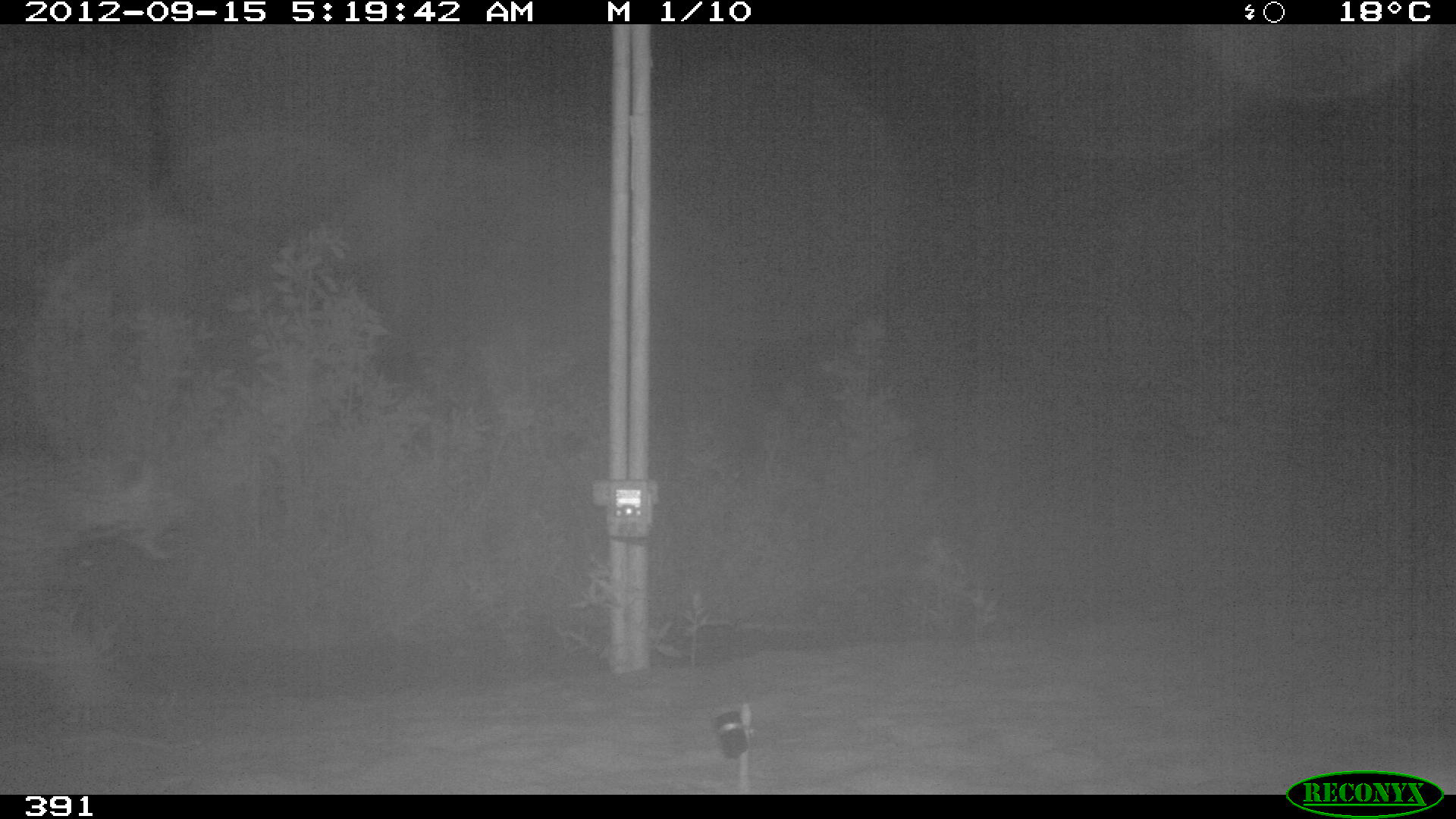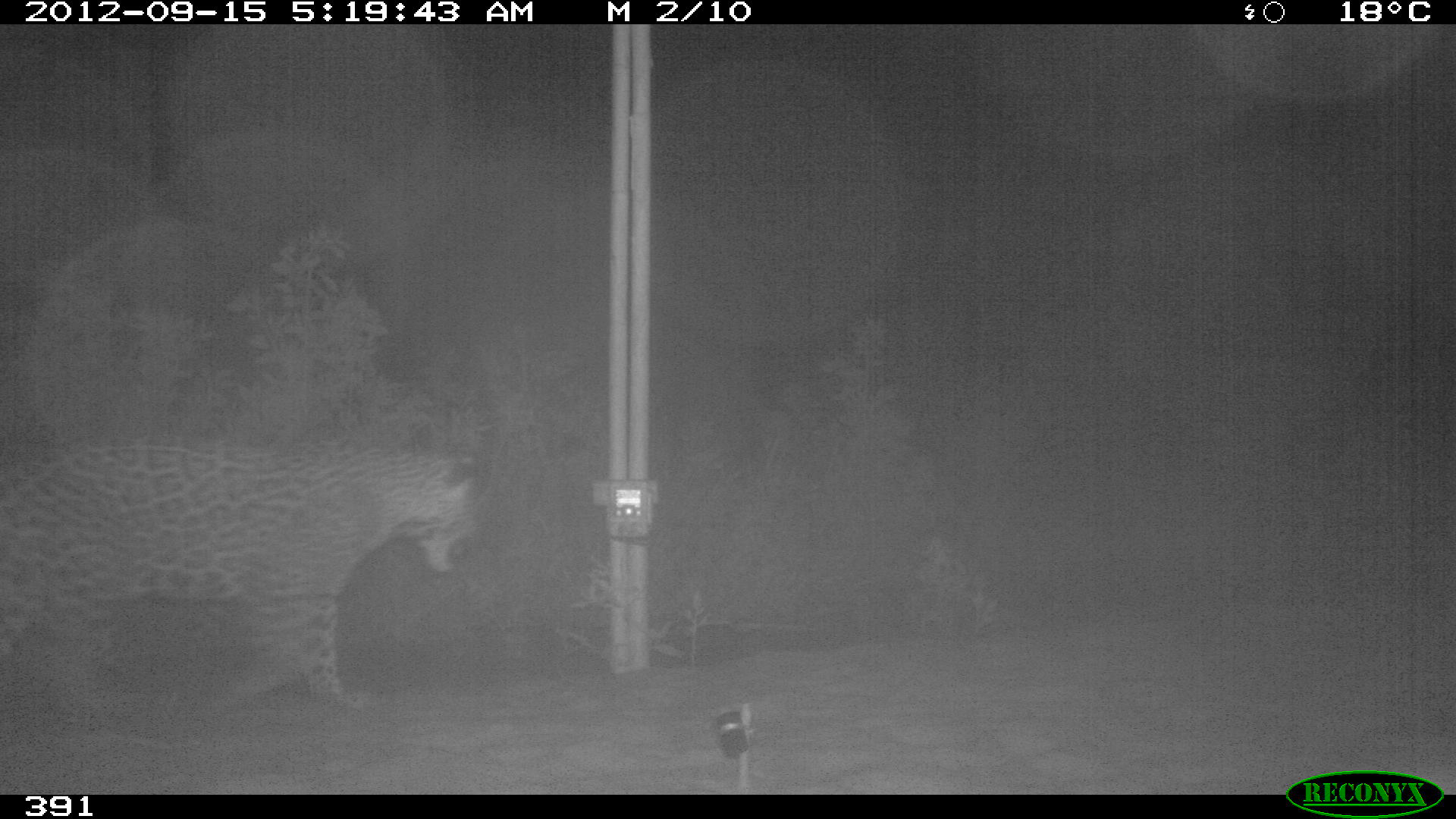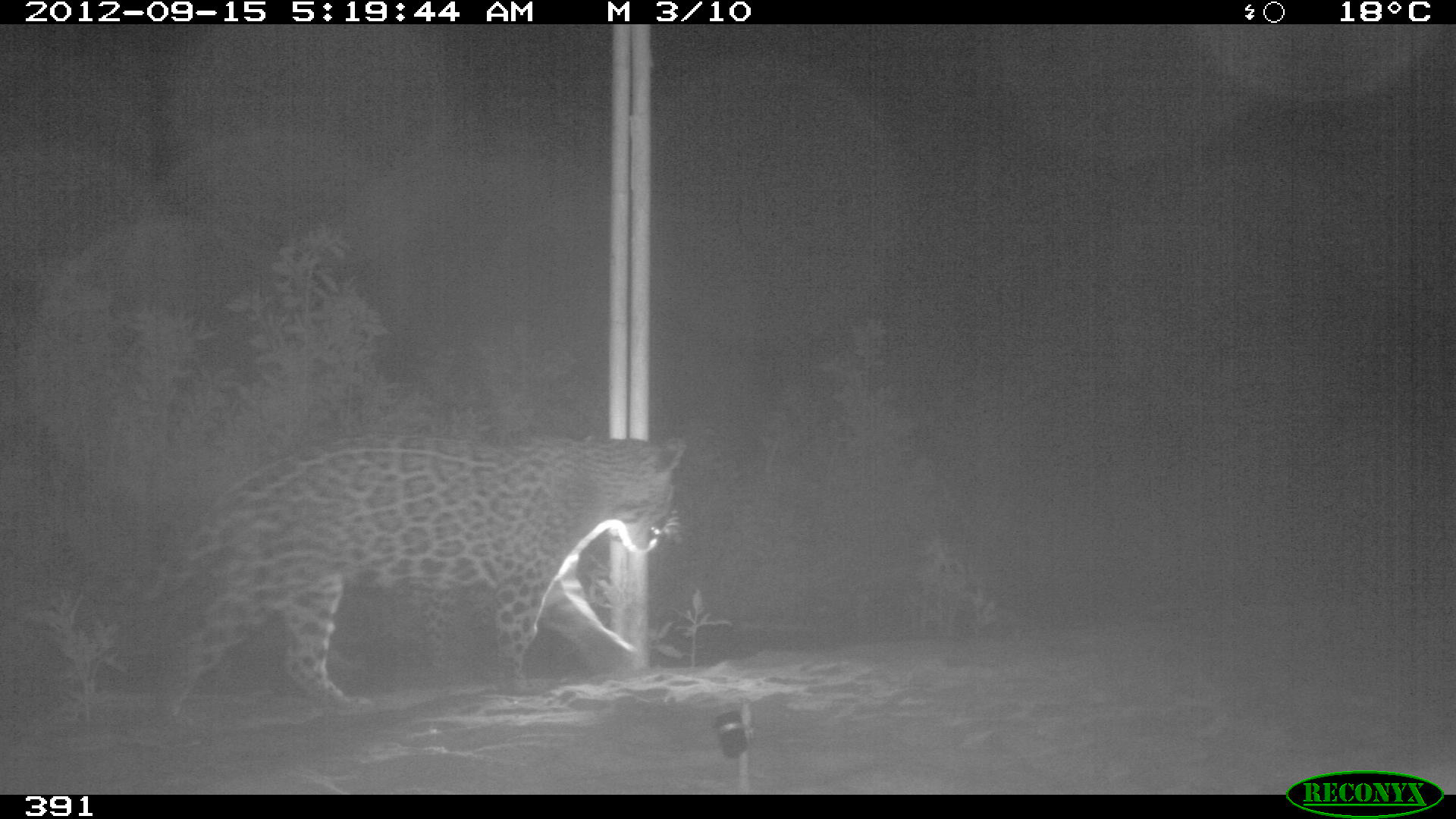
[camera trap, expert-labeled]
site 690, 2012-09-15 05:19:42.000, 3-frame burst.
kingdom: Animalia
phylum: Chordata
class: Mammalia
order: Carnivora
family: Felidae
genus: Panthera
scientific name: Panthera onca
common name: jaguar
Panthera onca (jaguar).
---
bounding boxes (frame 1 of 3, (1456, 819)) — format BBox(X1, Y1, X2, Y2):
panthera onca: BBox(0, 450, 198, 721)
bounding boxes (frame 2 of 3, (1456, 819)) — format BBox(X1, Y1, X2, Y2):
panthera onca: BBox(0, 426, 484, 717)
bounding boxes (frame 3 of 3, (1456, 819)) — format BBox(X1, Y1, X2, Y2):
panthera onca: BBox(32, 430, 687, 727); BBox(27, 573, 33, 608)